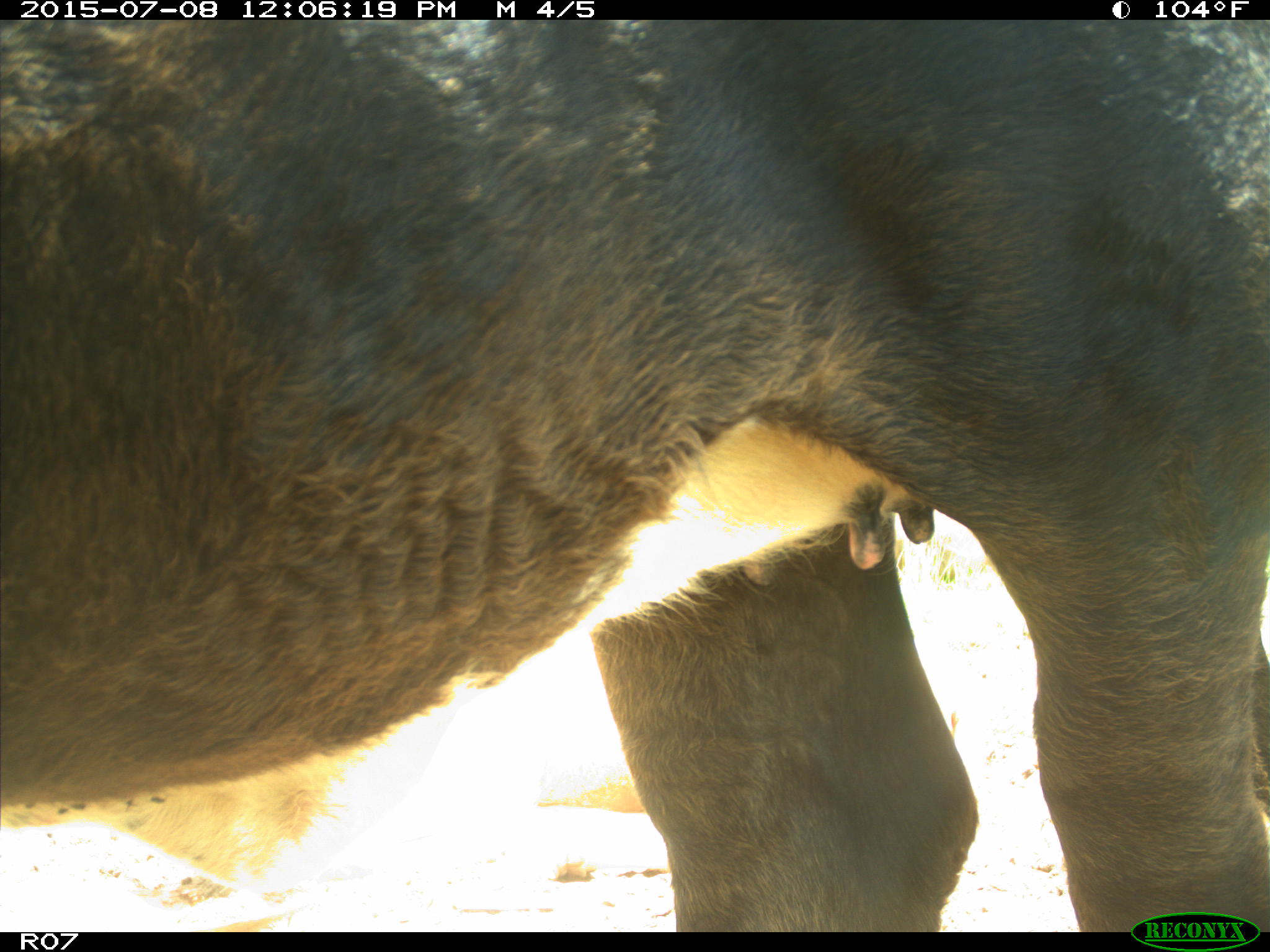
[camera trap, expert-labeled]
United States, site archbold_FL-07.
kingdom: Animalia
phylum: Chordata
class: Mammalia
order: Artiodactyla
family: Bovidae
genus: Bos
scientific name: Bos taurus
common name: domestic cow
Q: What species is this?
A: Bos taurus (domestic cow).